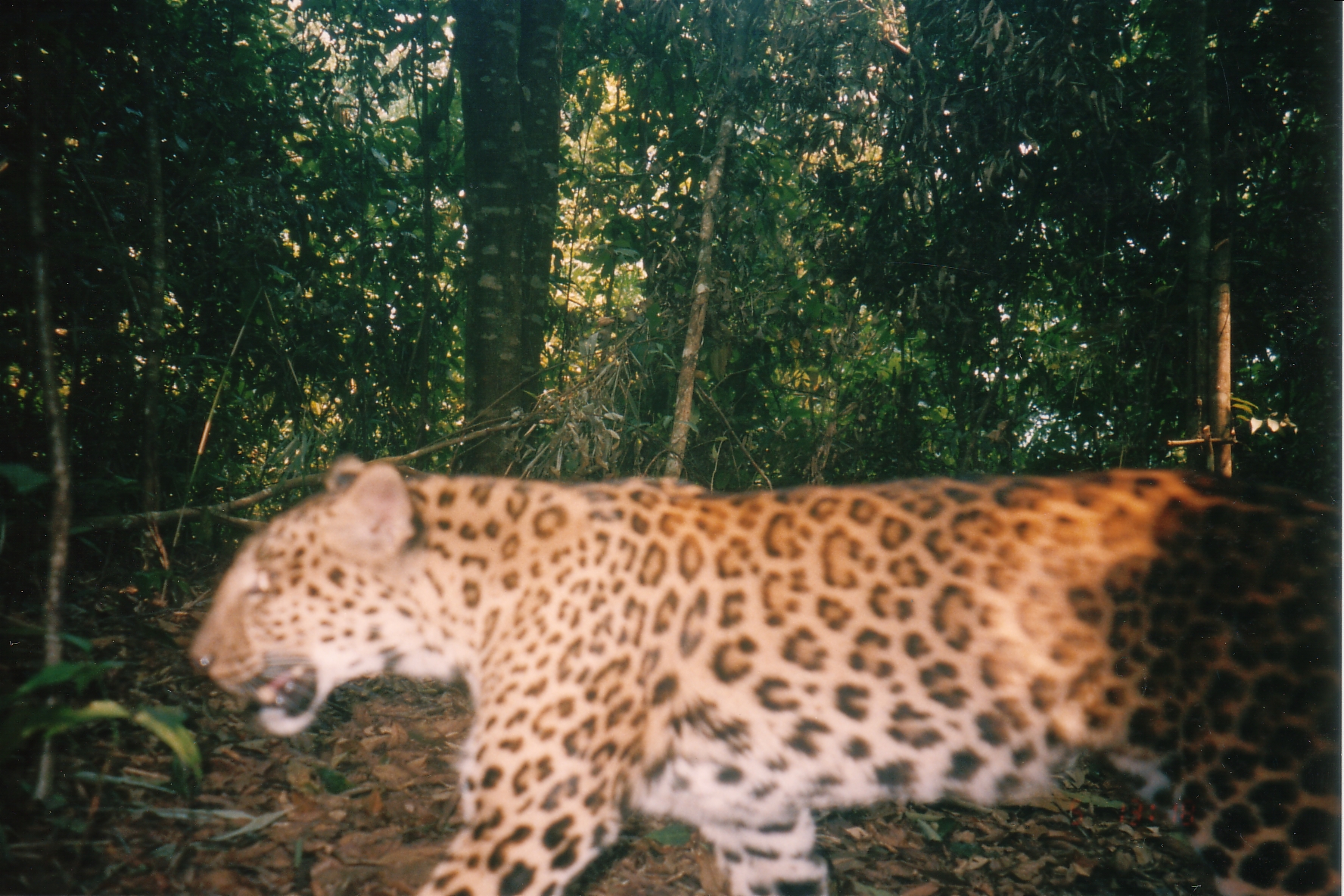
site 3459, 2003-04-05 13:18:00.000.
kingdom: Animalia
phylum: Chordata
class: Mammalia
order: Carnivora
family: Felidae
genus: Panthera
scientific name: Panthera pardus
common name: leopard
Panthera pardus (leopard), count 1.